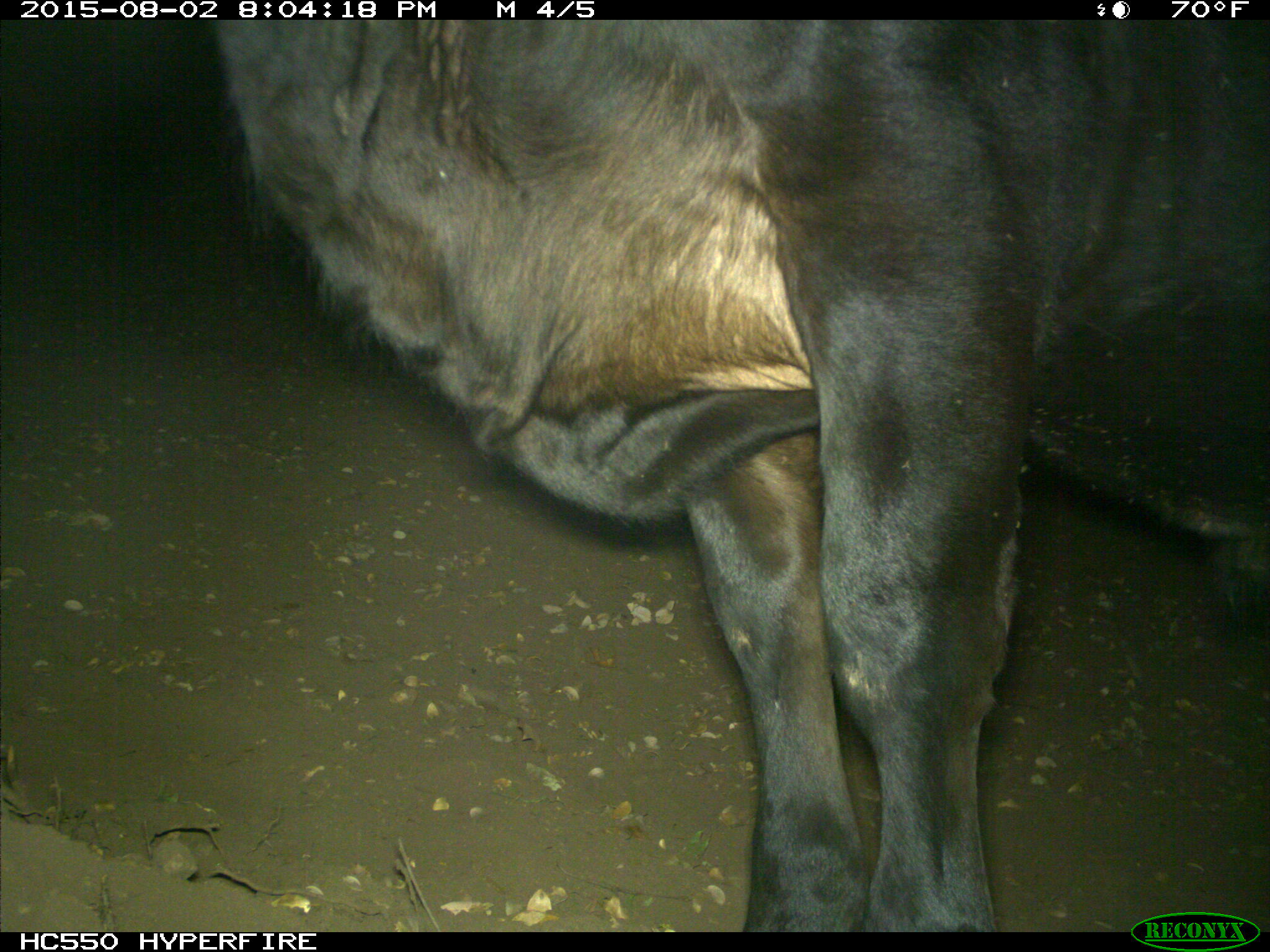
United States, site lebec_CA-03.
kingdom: Animalia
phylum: Chordata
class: Mammalia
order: Artiodactyla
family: Bovidae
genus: Bos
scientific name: Bos taurus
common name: domestic cow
Bos taurus (domestic cow).